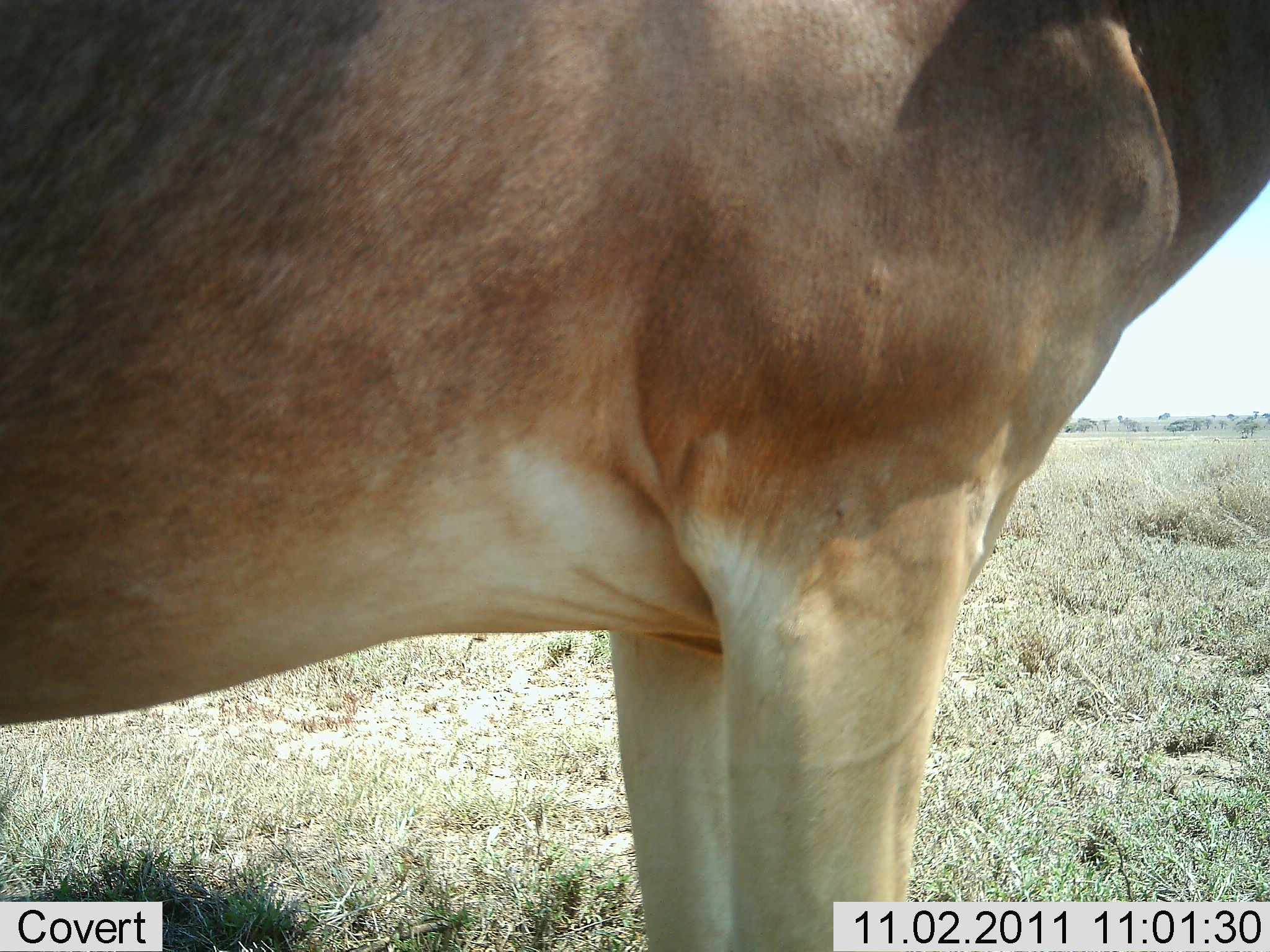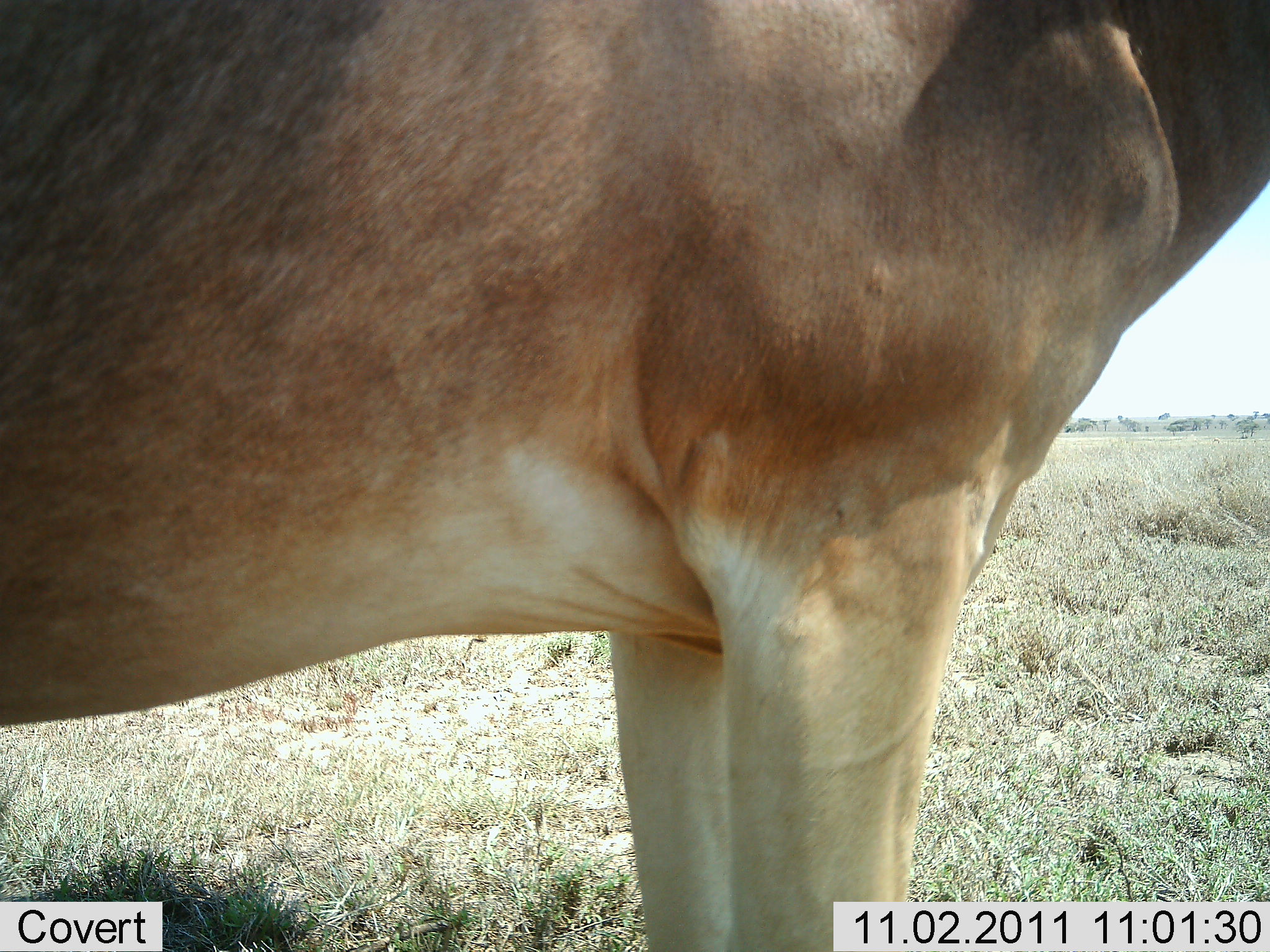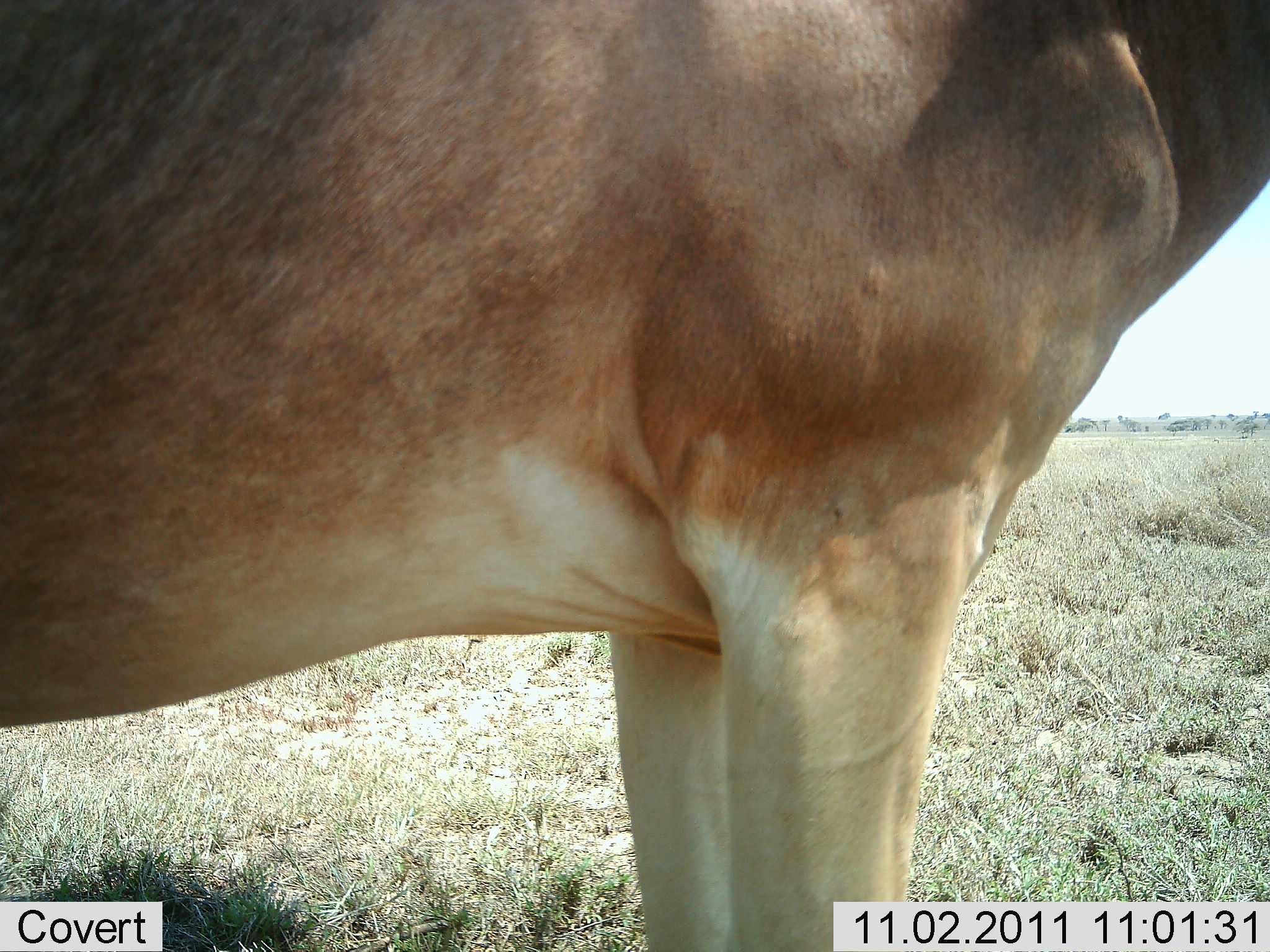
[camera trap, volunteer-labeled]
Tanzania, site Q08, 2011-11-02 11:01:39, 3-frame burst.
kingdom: Animalia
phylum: Chordata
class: Mammalia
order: Artiodactyla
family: Bovidae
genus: Alcelaphus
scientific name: Alcelaphus buselaphus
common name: hartebeest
Hartebeest (Alcelaphus buselaphus), count 1. Behavior (volunteer vote fractions): standing 100%, resting 0%, moving 0%, interacting 0%. Young present (vote fraction): 0%. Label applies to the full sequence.